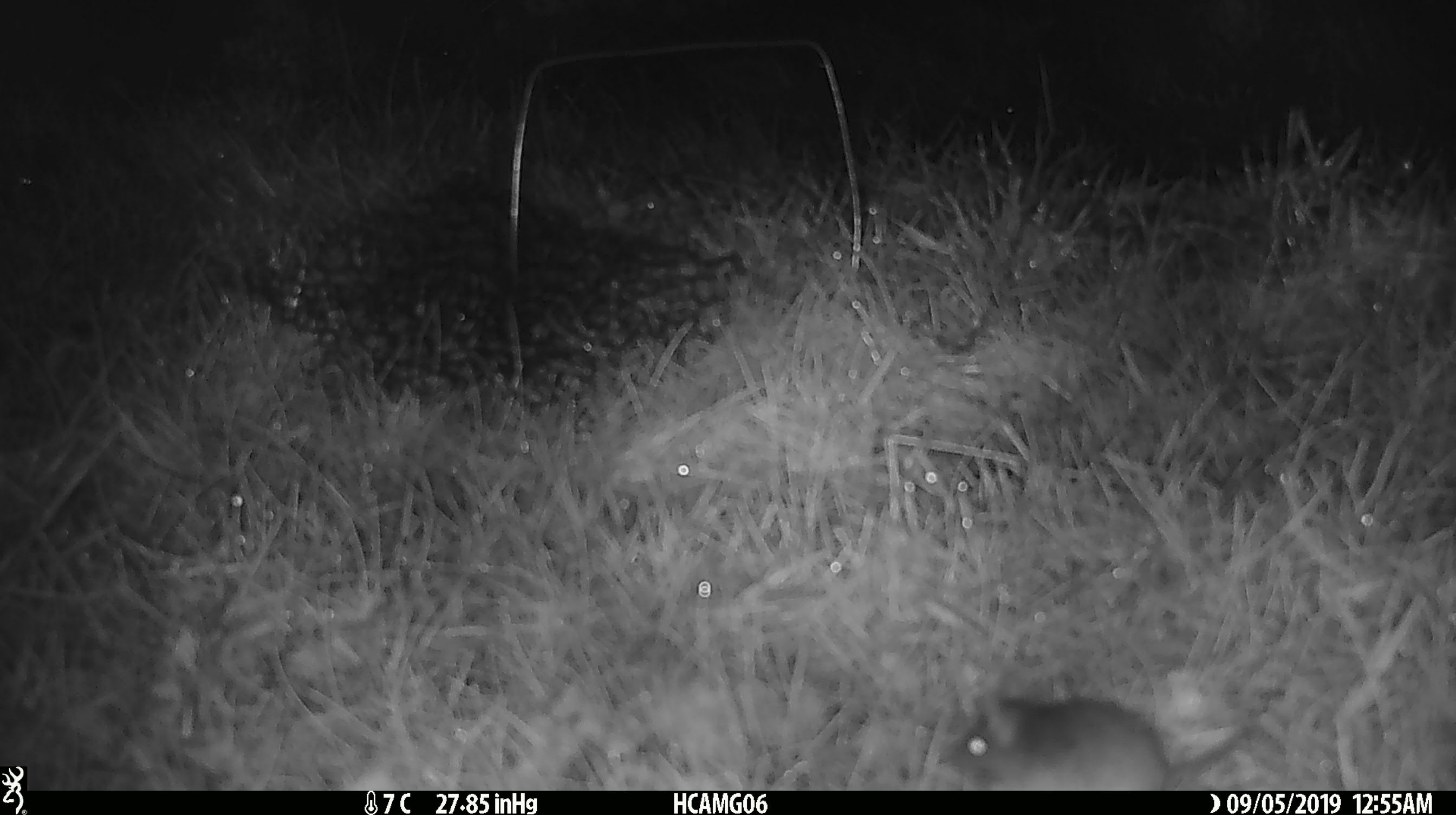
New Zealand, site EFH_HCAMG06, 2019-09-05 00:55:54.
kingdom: Animalia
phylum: Chordata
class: Mammalia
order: Rodentia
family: Muridae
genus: Mus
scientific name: Mus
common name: mouse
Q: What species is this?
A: Mouse (Mus).